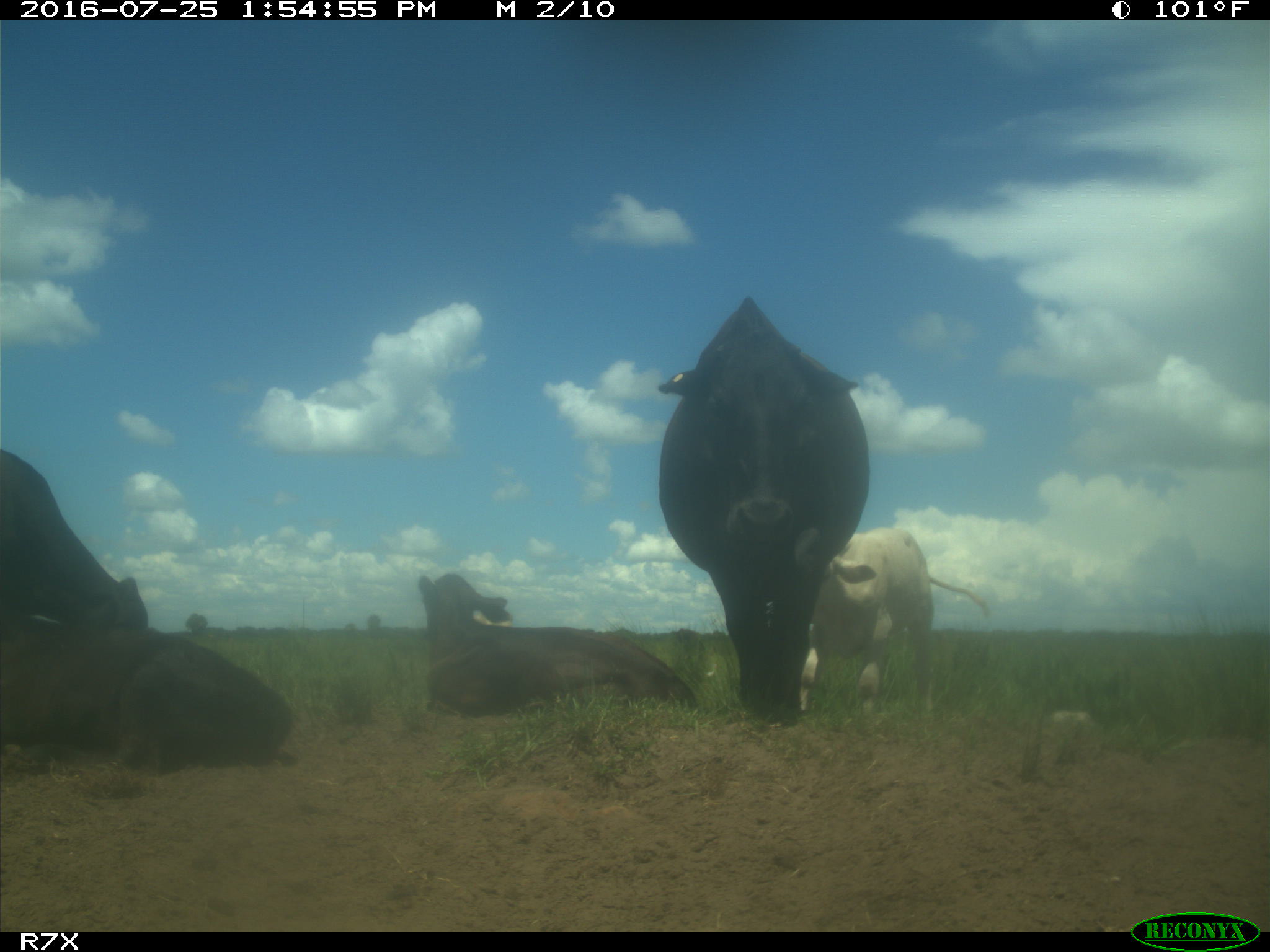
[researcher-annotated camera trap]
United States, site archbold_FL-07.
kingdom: Animalia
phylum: Chordata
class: Mammalia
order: Artiodactyla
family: Bovidae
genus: Bos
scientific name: Bos taurus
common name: domestic cow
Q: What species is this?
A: Bos taurus (domestic cow).